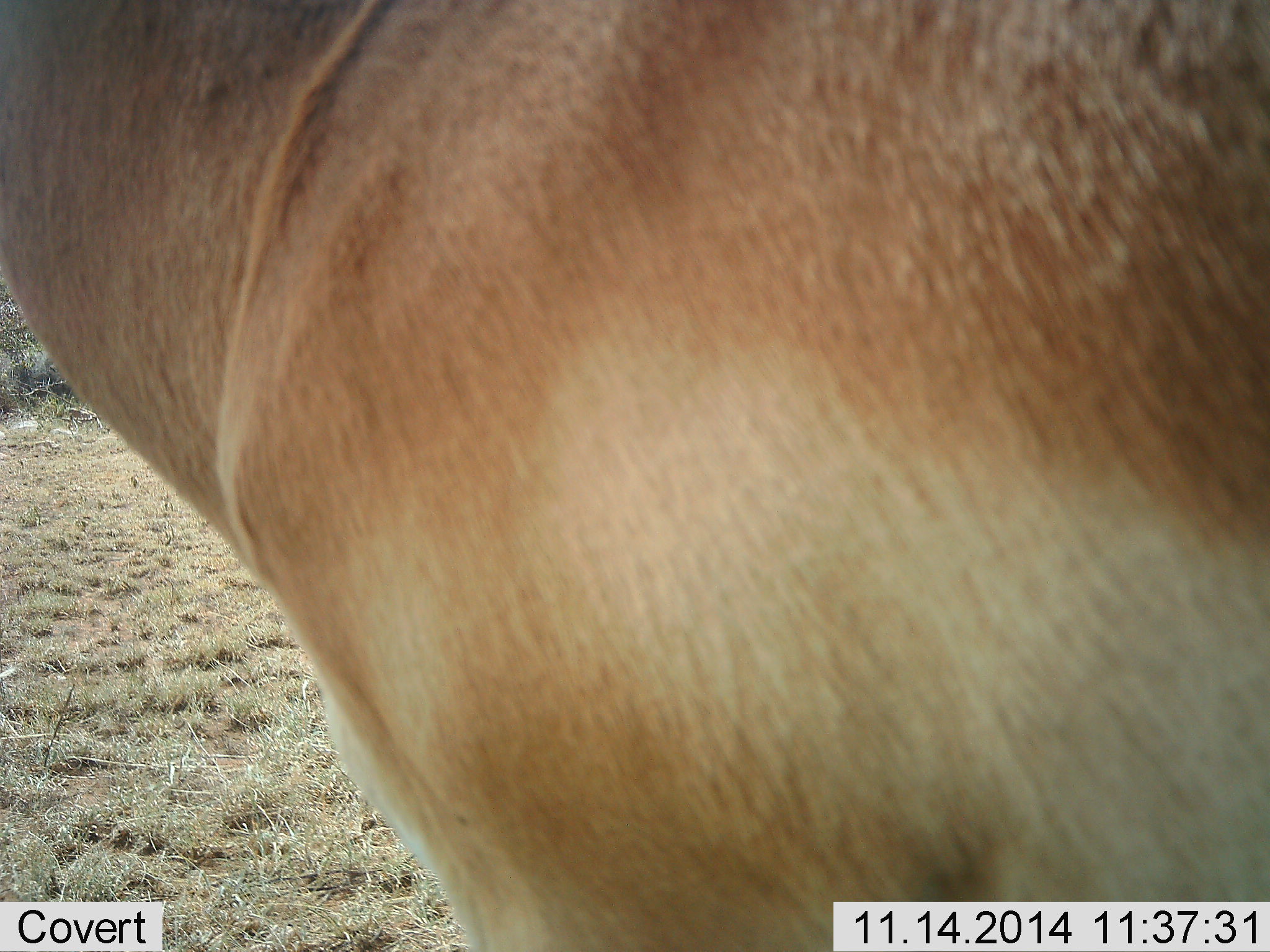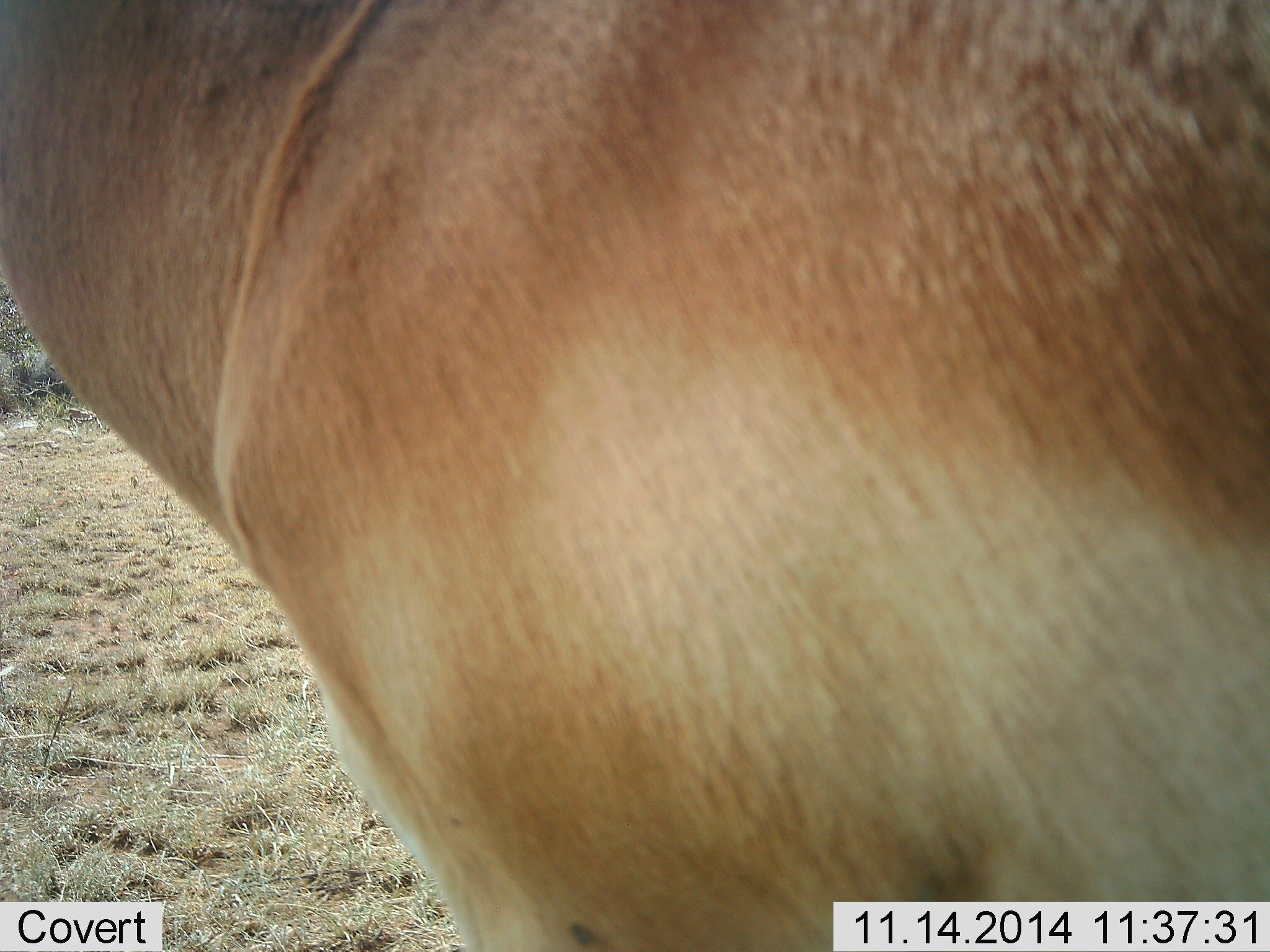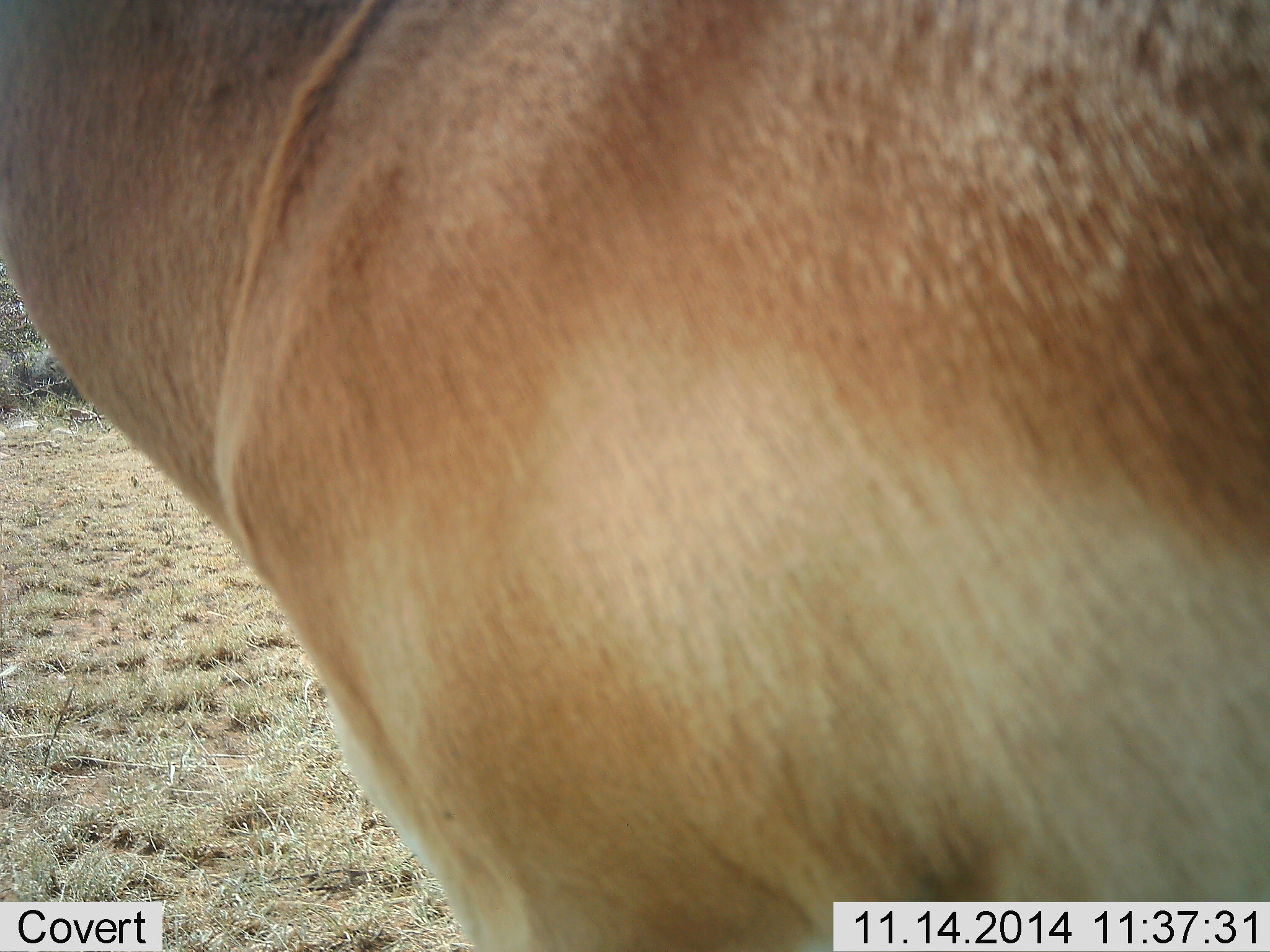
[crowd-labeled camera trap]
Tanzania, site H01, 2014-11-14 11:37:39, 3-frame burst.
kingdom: Animalia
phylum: Chordata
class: Mammalia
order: Artiodactyla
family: Bovidae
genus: Nanger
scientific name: Nanger granti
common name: grant's gazelle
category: gazellegrants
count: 1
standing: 100%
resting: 0%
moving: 0%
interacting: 0%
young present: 0%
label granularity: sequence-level